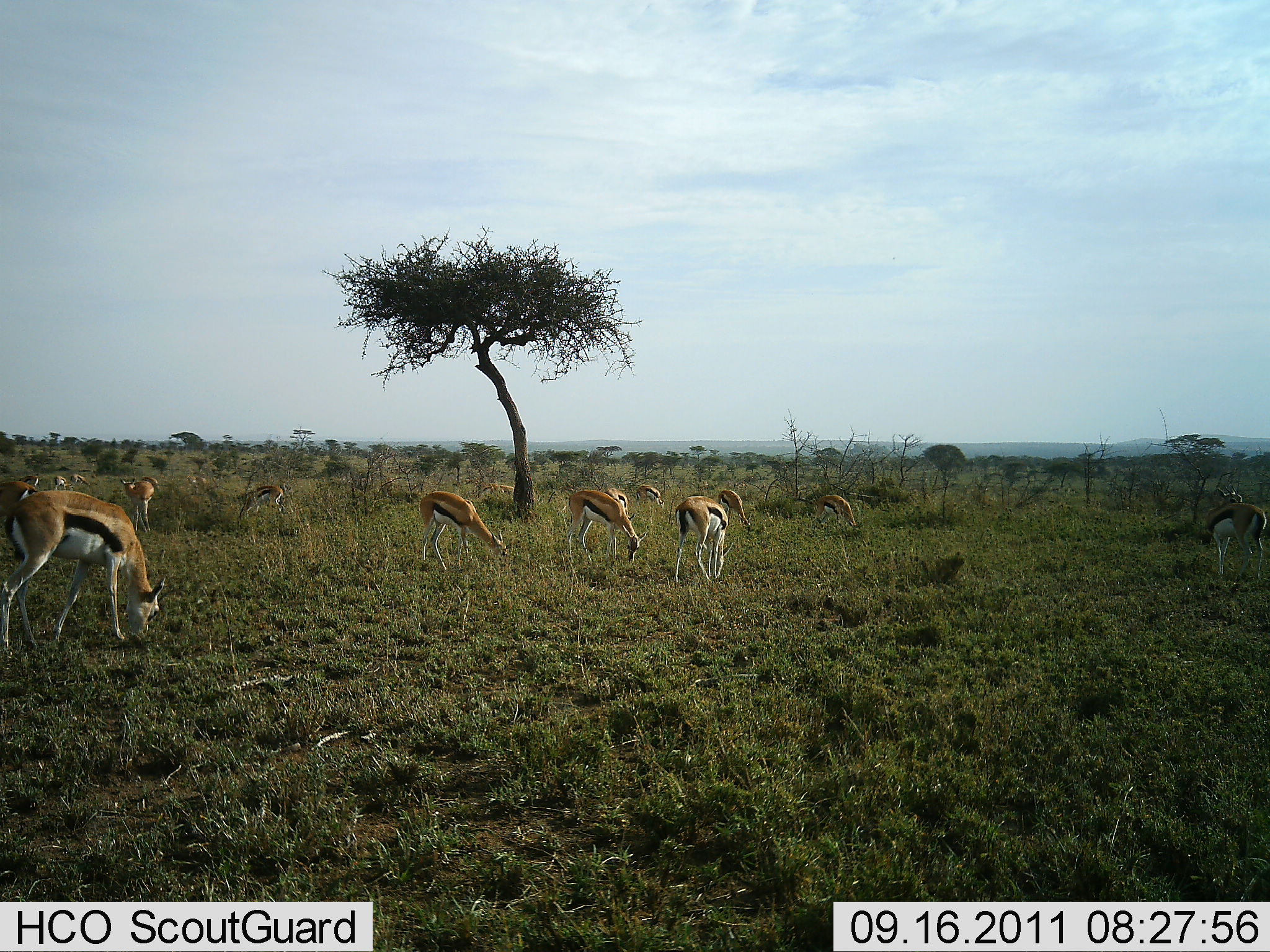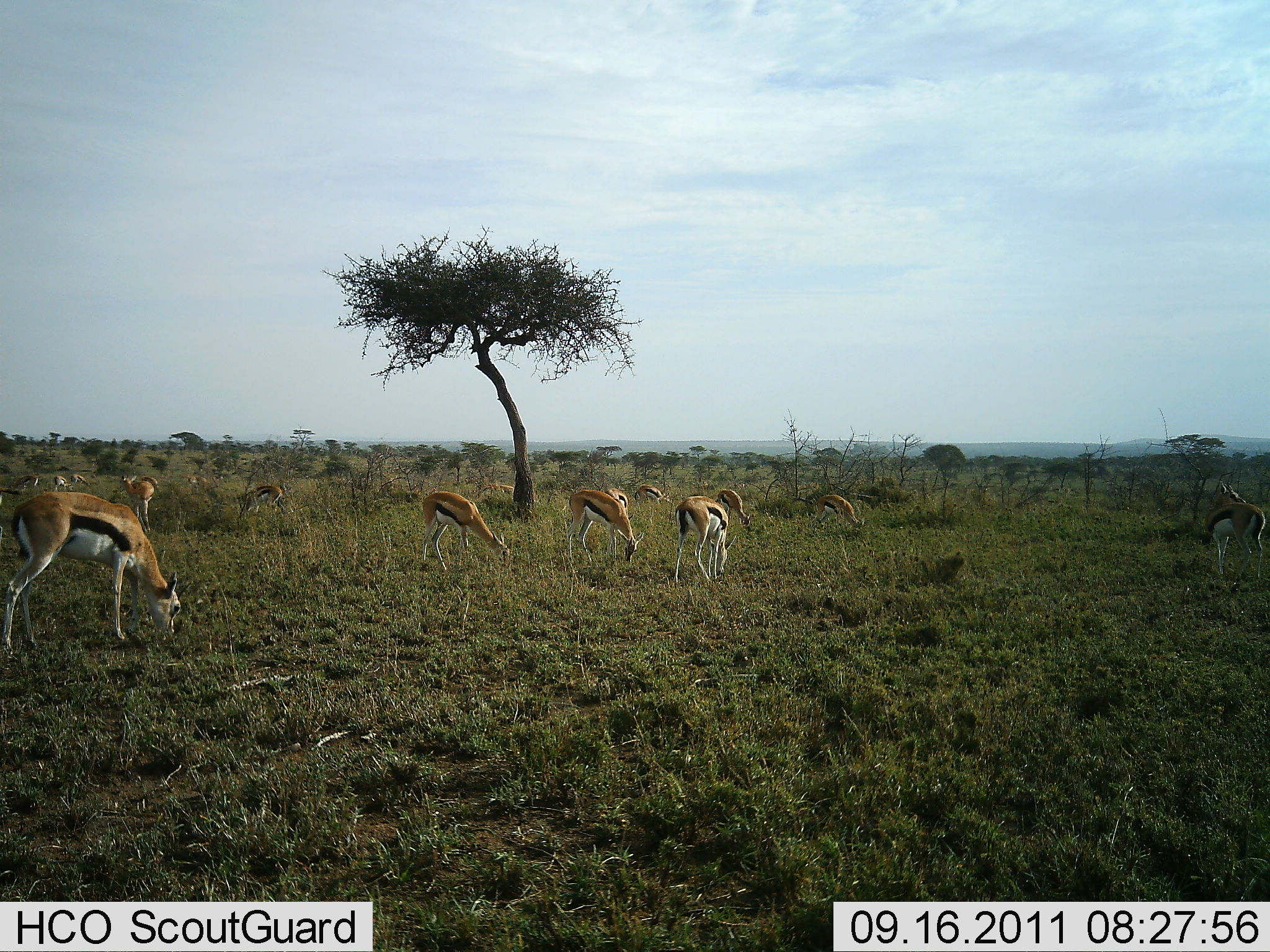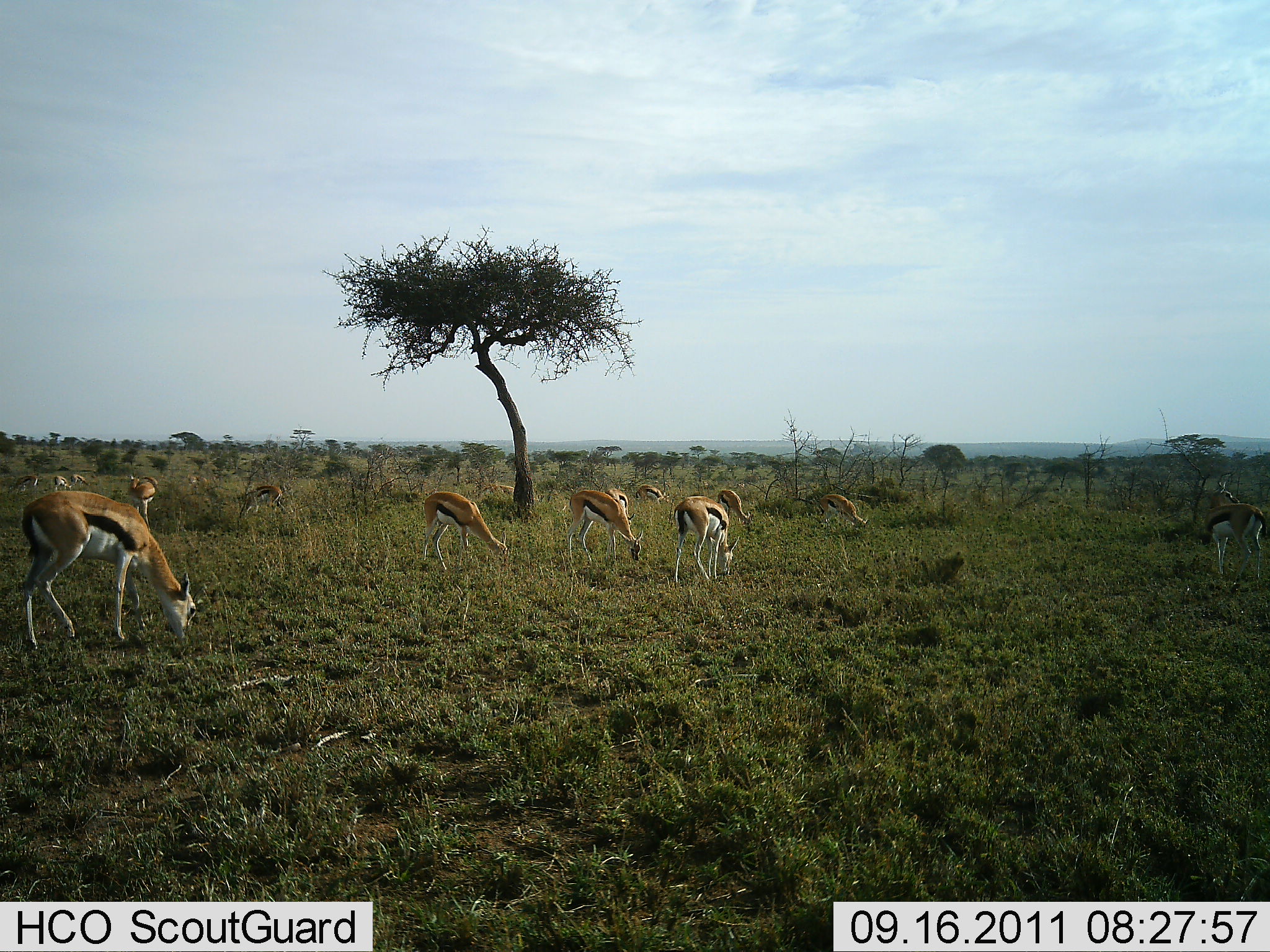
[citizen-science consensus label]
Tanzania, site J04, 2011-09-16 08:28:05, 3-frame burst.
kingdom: Animalia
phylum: Chordata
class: Mammalia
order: Artiodactyla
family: Bovidae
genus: Eudorcas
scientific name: Eudorcas thomsonii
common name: thomson's gazelle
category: gazellethomsons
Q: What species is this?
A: Gazellethomsons (thomson's gazelle) (Eudorcas thomsonii).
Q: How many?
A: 11-50.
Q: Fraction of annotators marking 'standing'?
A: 27%.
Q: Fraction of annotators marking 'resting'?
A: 0%.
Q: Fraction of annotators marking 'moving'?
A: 9%.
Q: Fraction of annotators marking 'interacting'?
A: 0%.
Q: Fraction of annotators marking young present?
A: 0%.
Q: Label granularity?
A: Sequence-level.